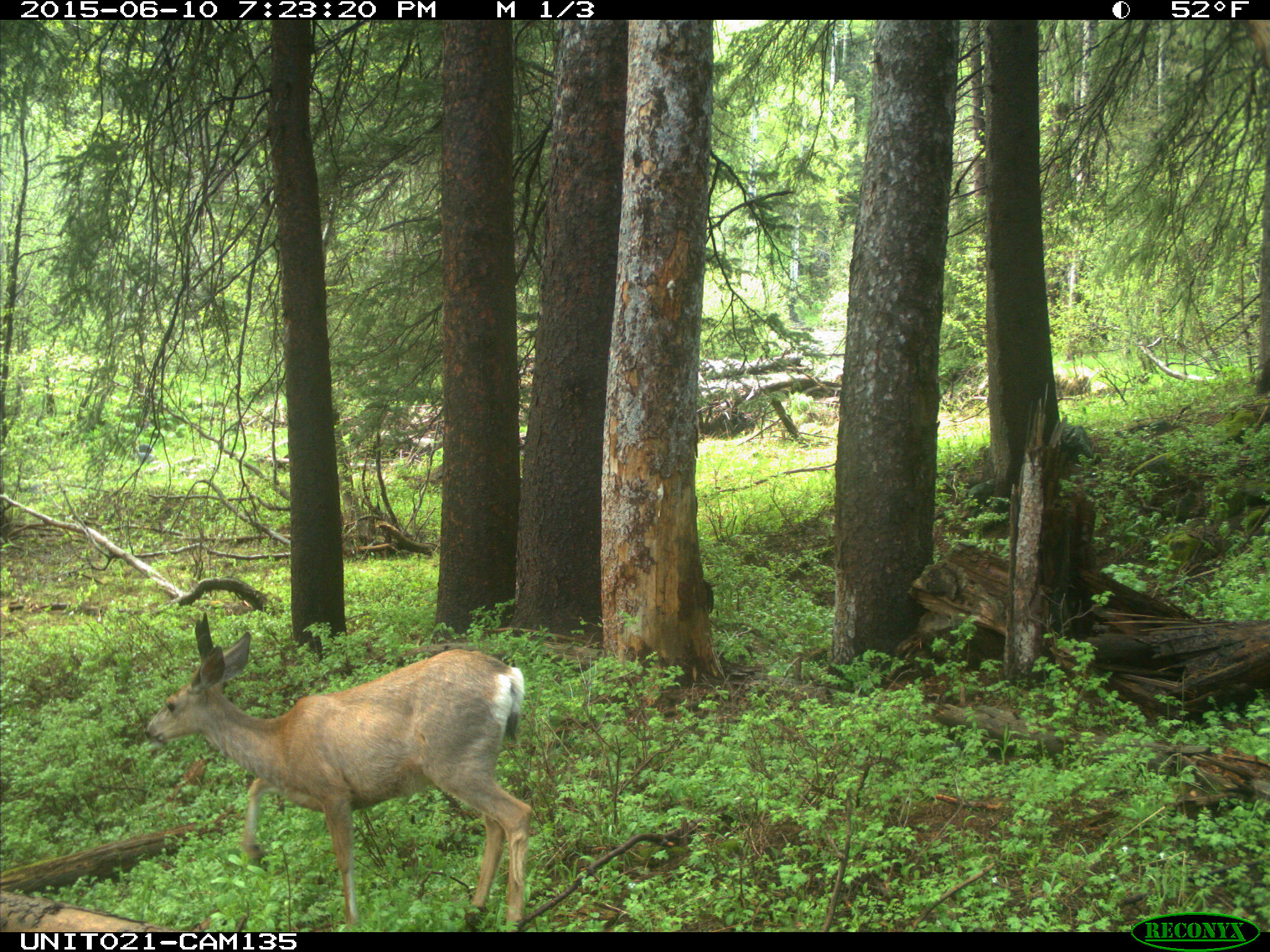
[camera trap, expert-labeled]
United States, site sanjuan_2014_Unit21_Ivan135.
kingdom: Animalia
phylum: Chordata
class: Mammalia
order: Artiodactyla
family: Cervidae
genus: Odocoileus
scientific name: Odocoileus hemionus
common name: mule deer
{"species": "Odocoileus hemionus (mule deer)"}